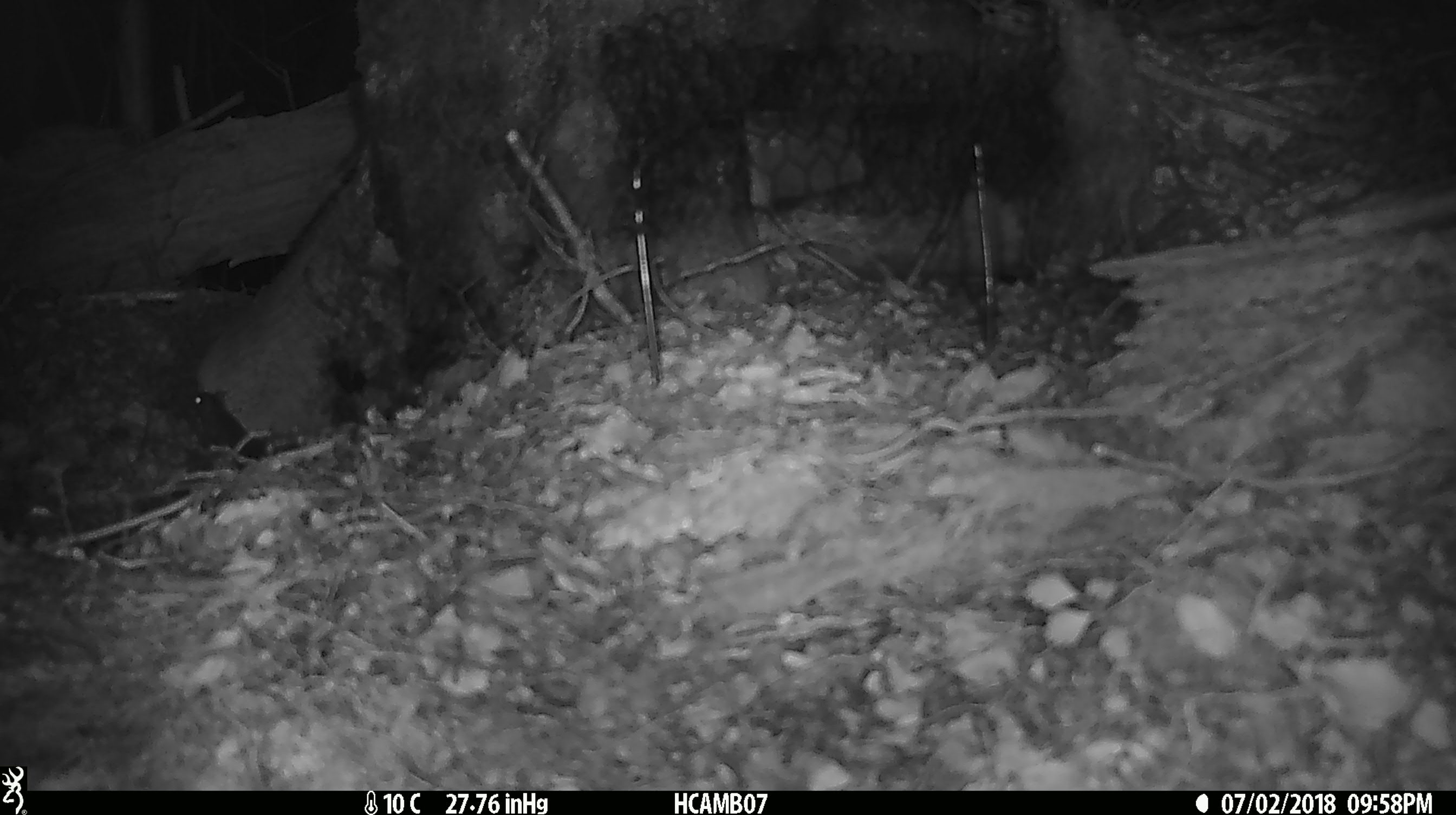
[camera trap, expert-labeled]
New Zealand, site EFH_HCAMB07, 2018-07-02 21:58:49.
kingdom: Animalia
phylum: Chordata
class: Mammalia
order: Rodentia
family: Muridae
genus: Mus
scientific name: Mus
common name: mouse